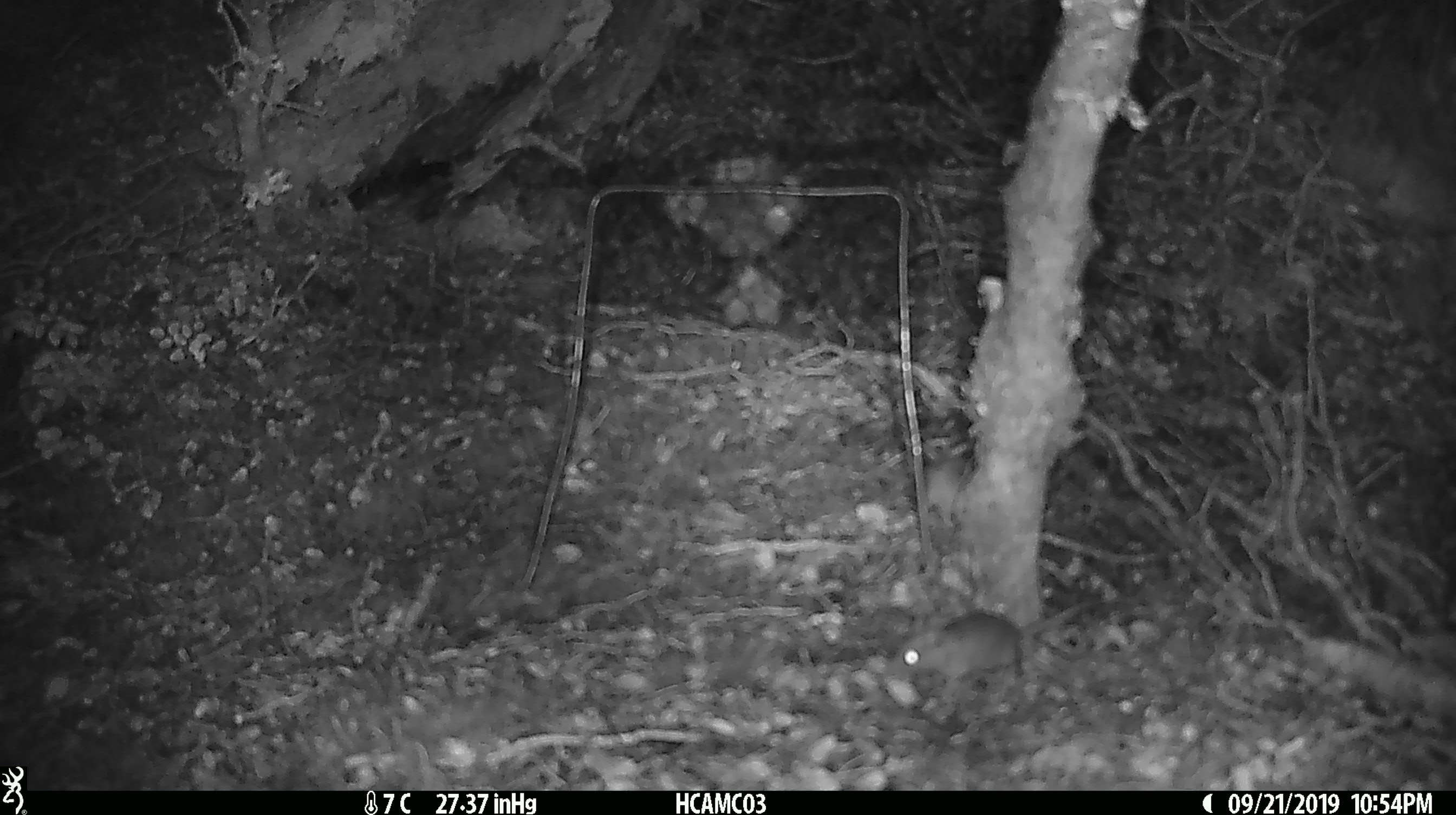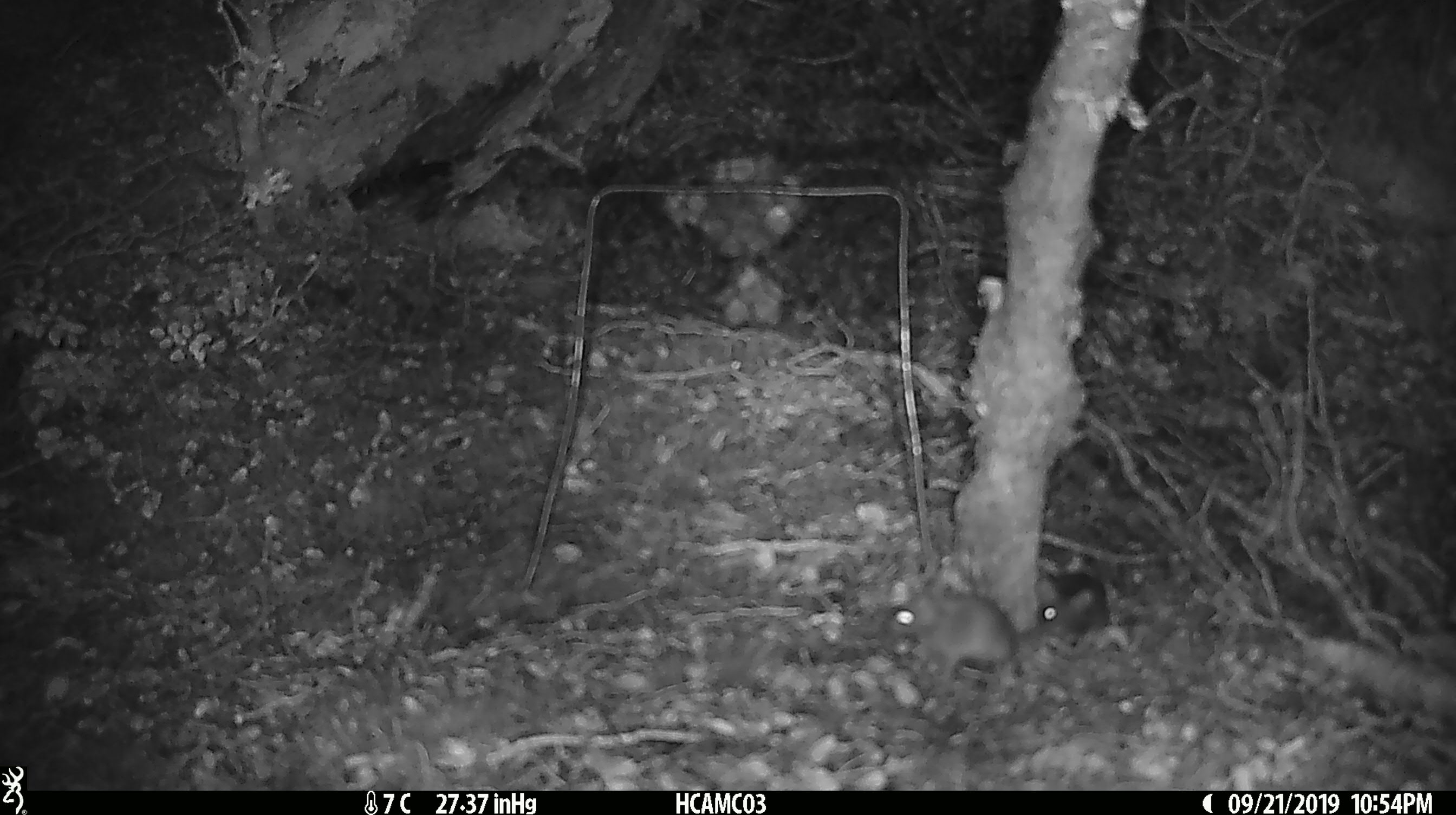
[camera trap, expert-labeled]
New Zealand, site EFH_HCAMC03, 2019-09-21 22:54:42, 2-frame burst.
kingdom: Animalia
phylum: Chordata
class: Mammalia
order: Rodentia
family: Muridae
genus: Mus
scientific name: Mus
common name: mouse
Mouse (Mus).